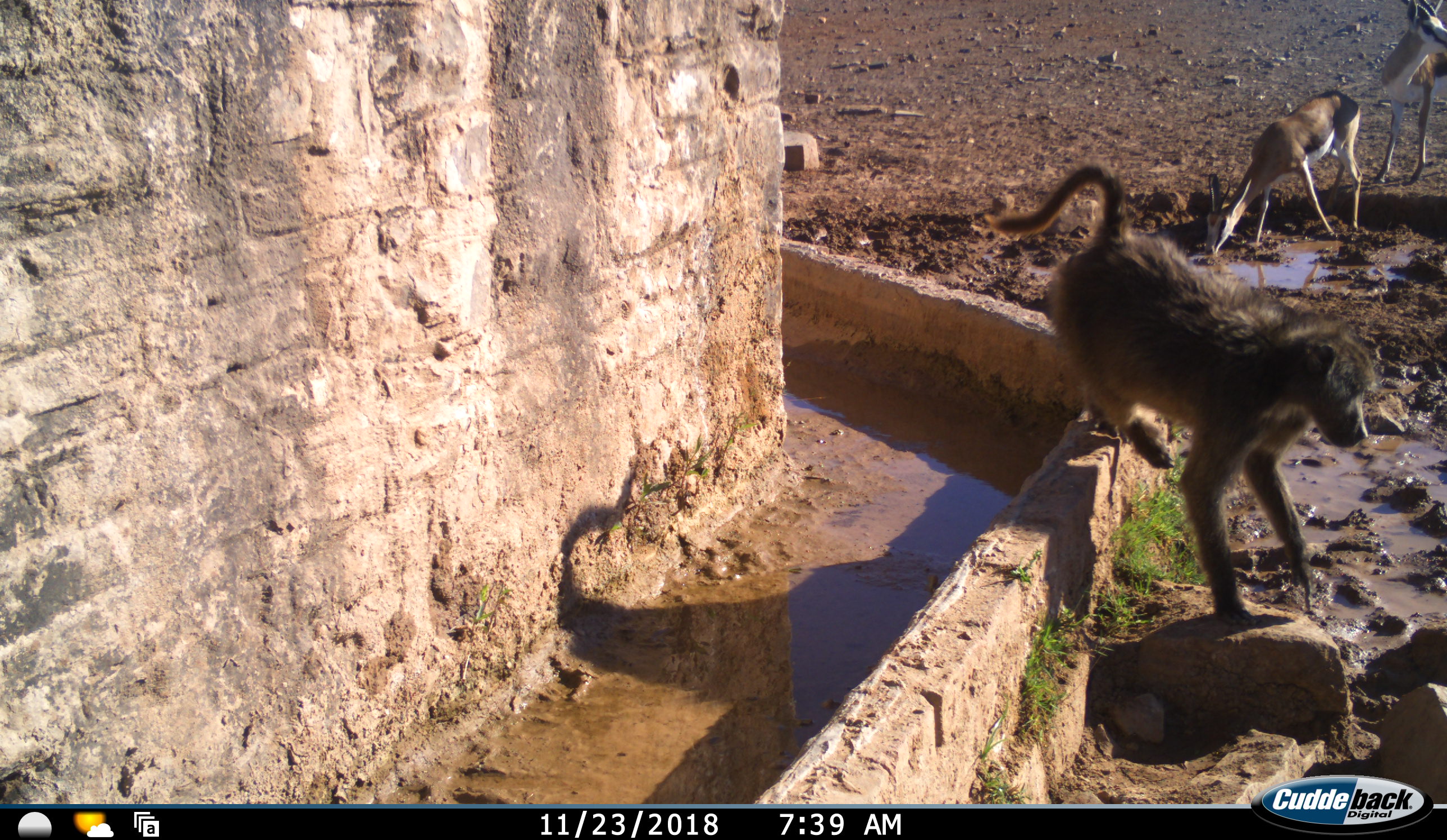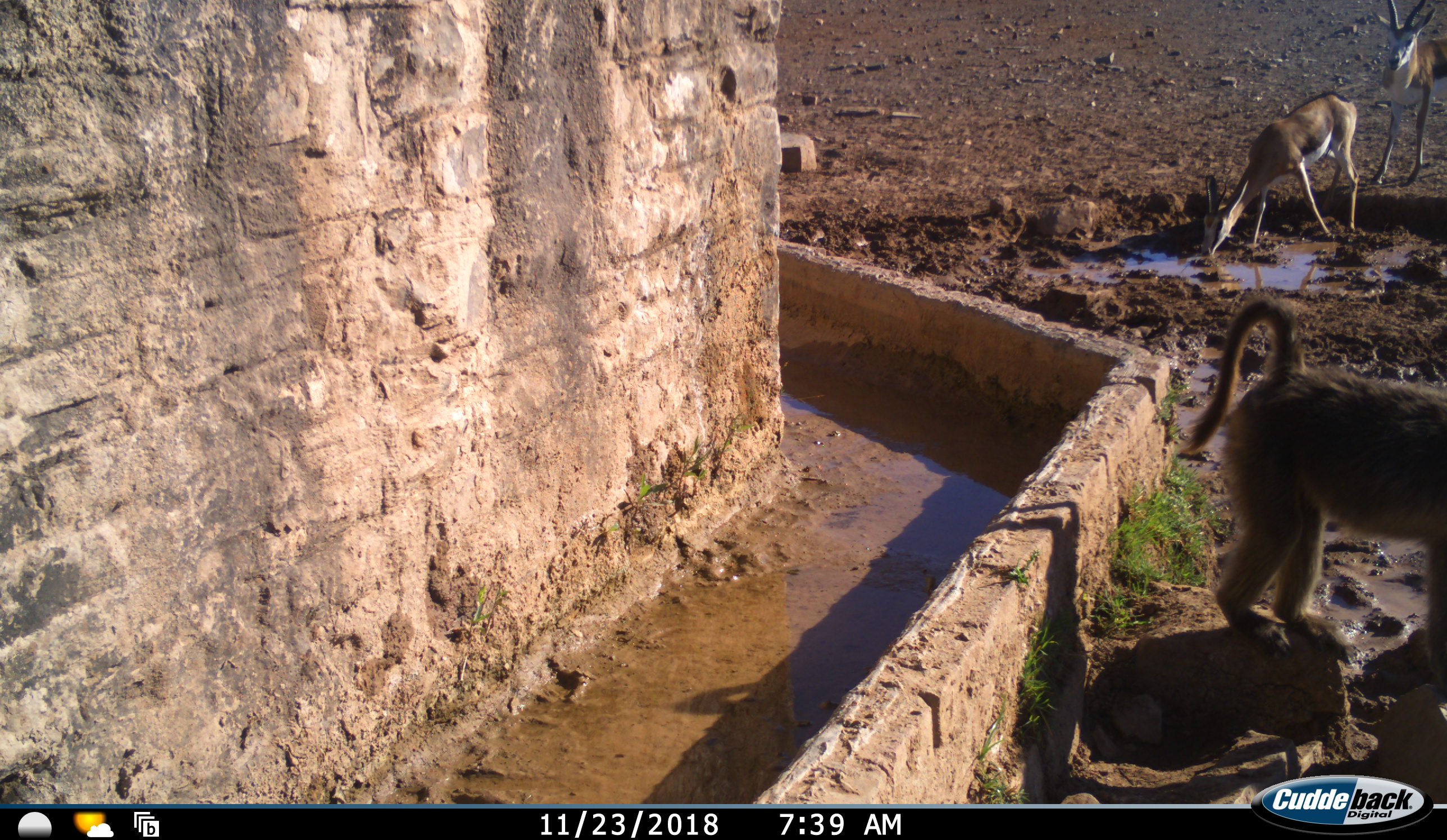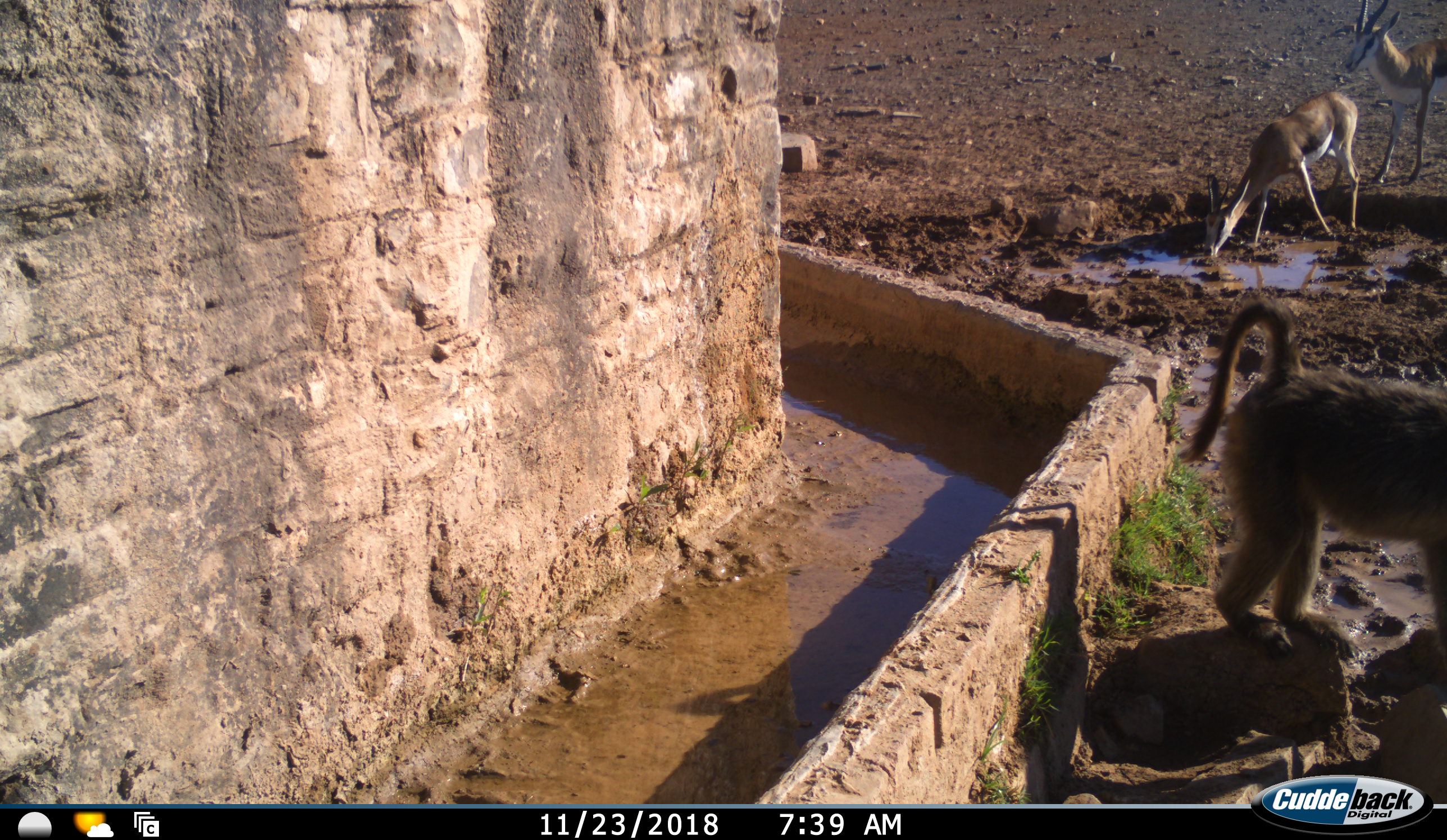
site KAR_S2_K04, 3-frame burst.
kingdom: Animalia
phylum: Chordata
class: Mammalia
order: Primates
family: Cercopithecidae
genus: Papio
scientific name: Papio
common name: baboon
Baboon (Papio), count 1. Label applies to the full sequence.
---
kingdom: Animalia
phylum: Chordata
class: Mammalia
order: Artiodactyla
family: Bovidae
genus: Antidorcas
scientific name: Antidorcas marsupialis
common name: springbok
Springbok (Antidorcas marsupialis), count 2. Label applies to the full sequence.